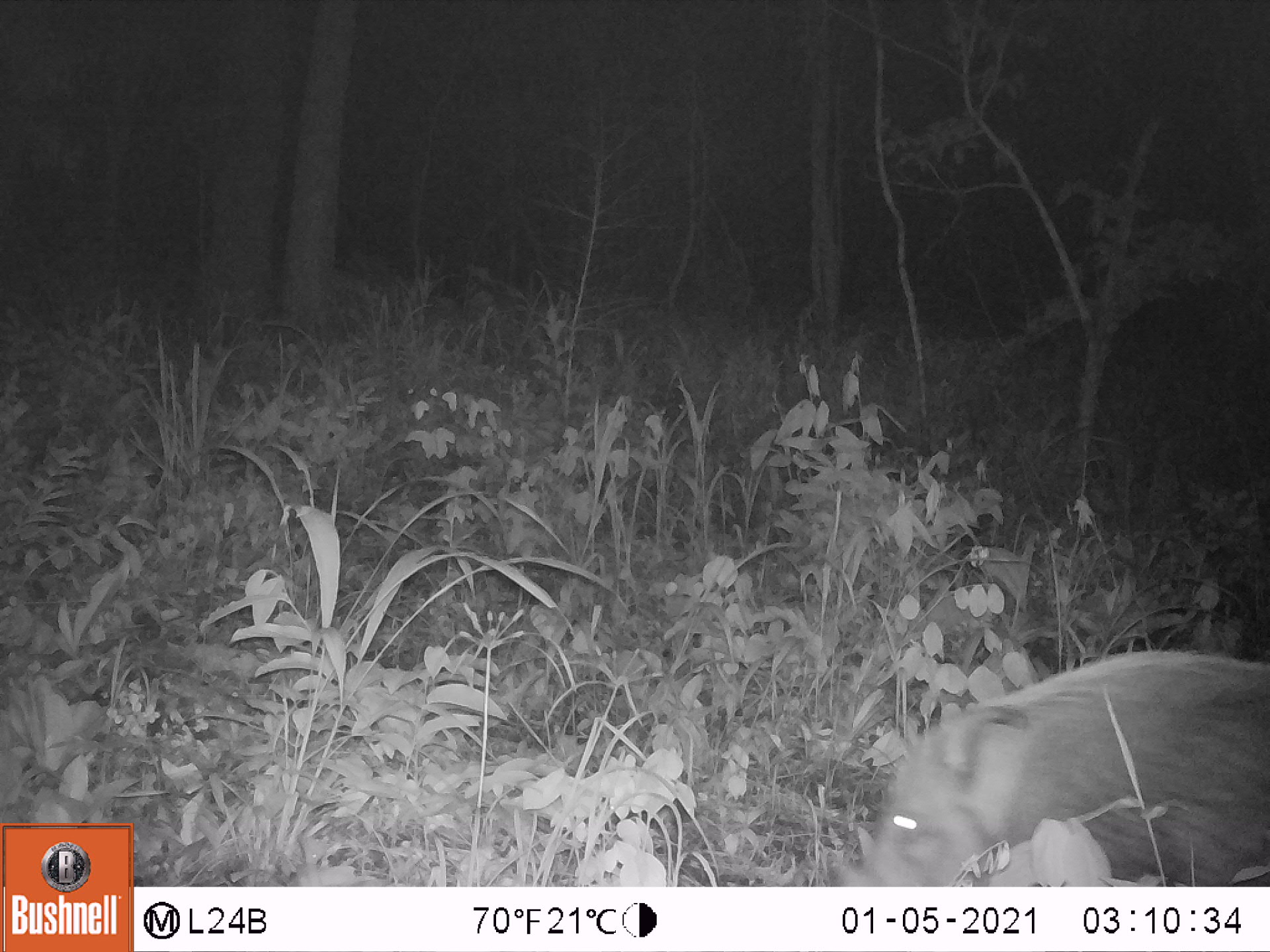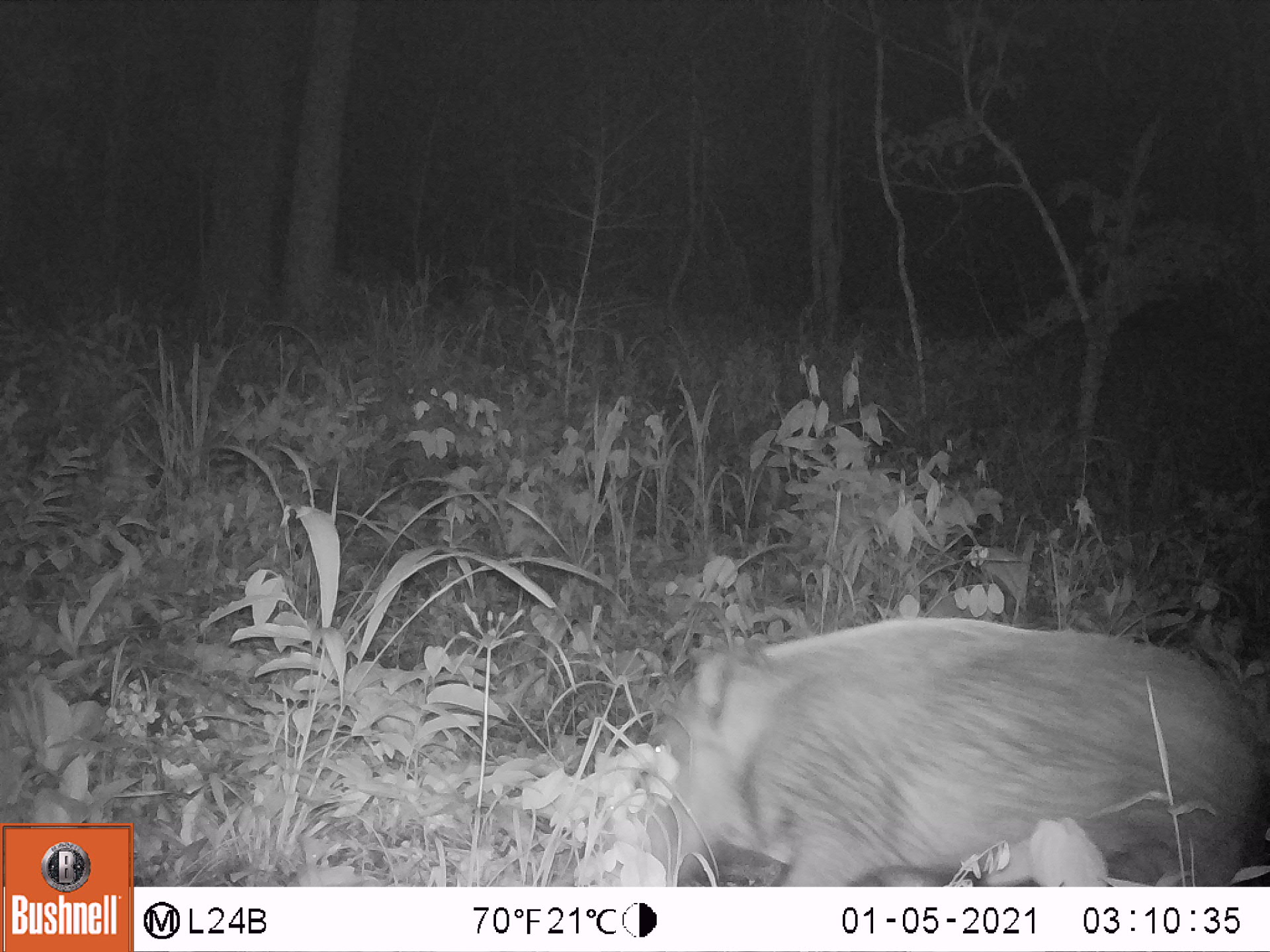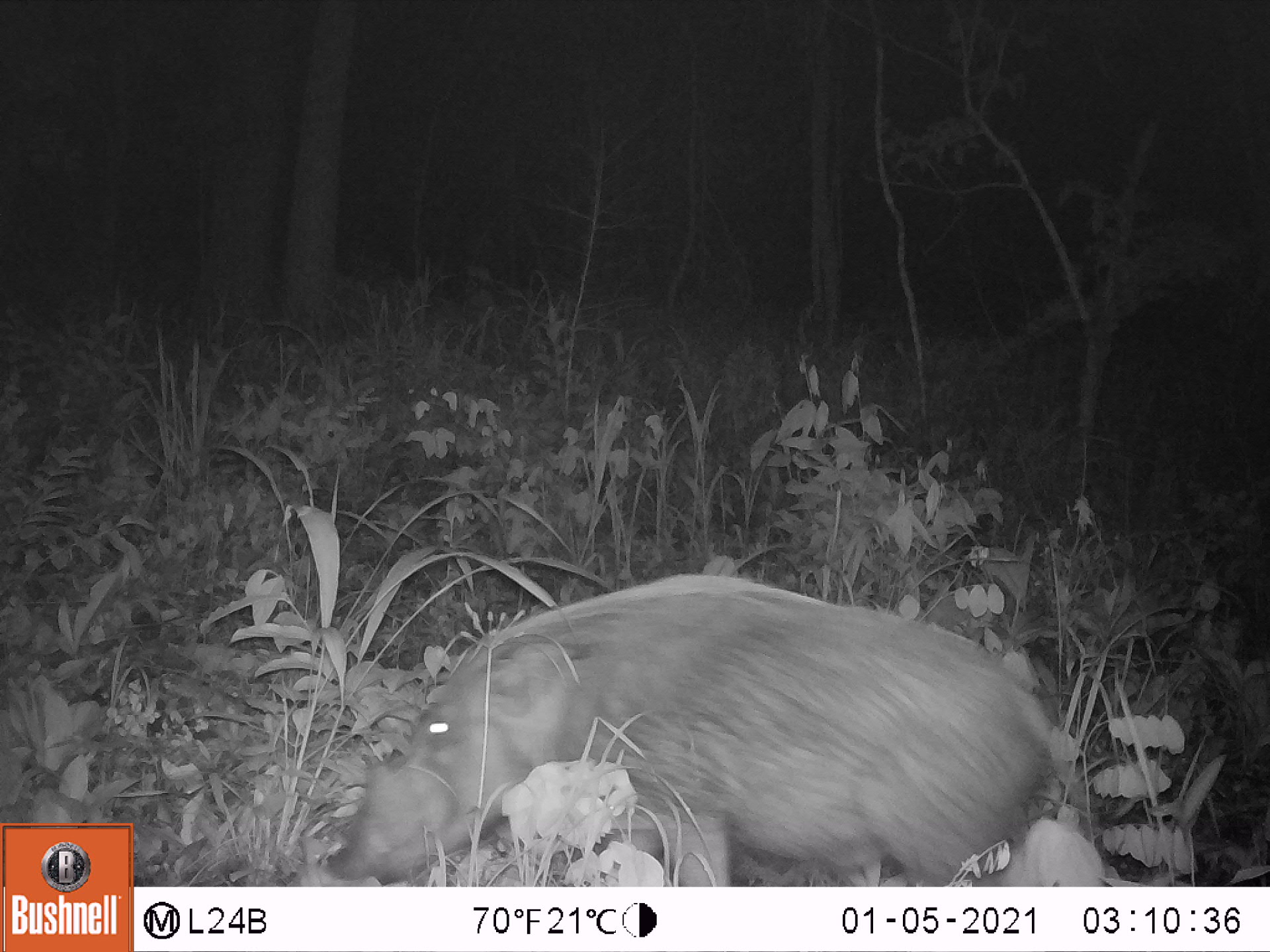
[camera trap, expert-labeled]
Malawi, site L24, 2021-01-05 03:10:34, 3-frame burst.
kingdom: Animalia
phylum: Chordata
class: Mammalia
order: Artiodactyla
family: Suidae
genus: Potamochoerus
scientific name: Potamochoerus larvatus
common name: bushpig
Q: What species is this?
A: Bushpig (Potamochoerus larvatus).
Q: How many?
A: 1.